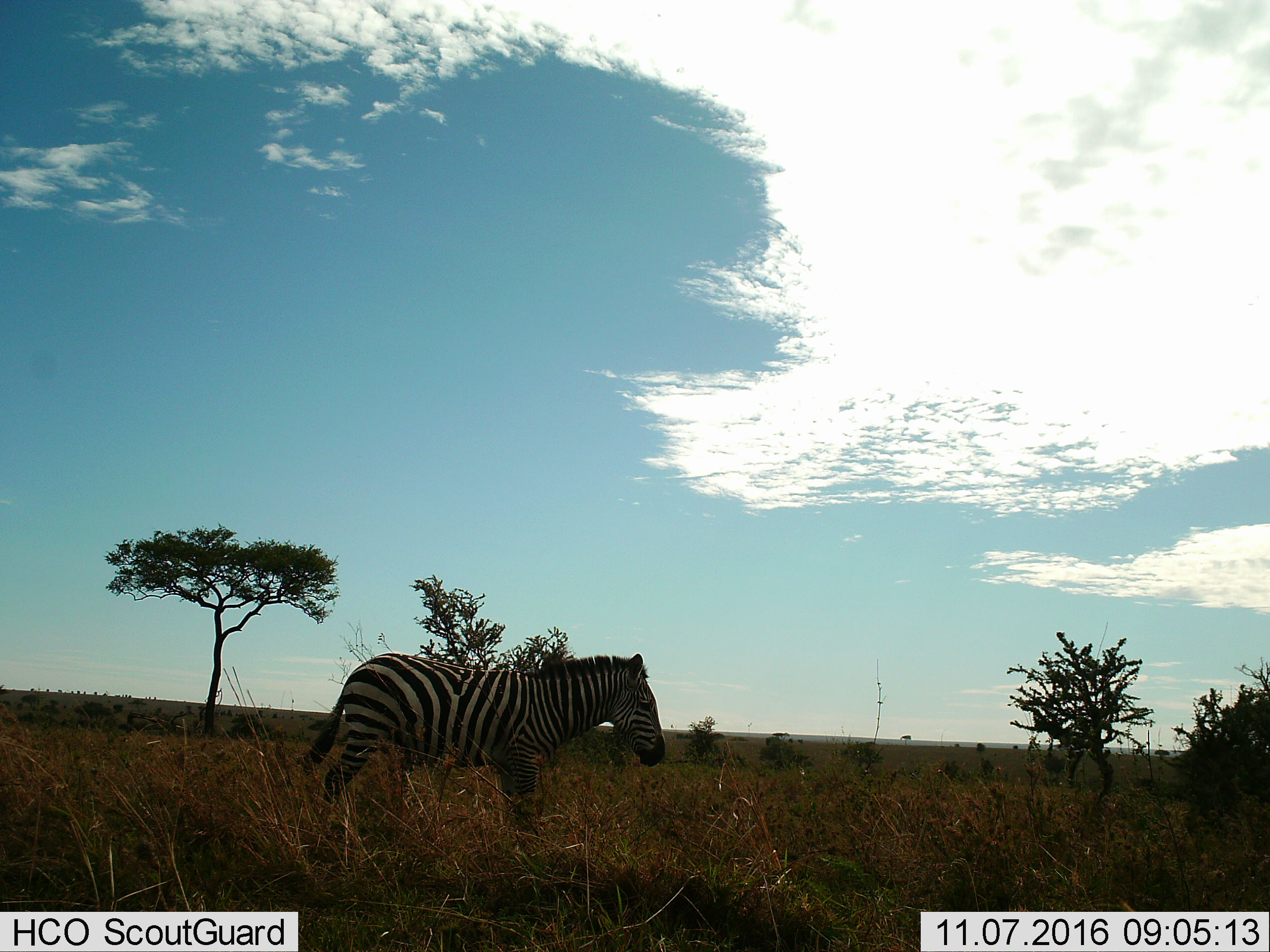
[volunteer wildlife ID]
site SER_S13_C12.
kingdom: Animalia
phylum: Chordata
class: Mammalia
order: Perissodactyla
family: Equidae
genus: Equus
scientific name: Equus quagga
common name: plains zebra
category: zebraplains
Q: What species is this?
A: Zebraplains (plains zebra) (Equus quagga).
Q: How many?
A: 1.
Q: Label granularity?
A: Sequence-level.